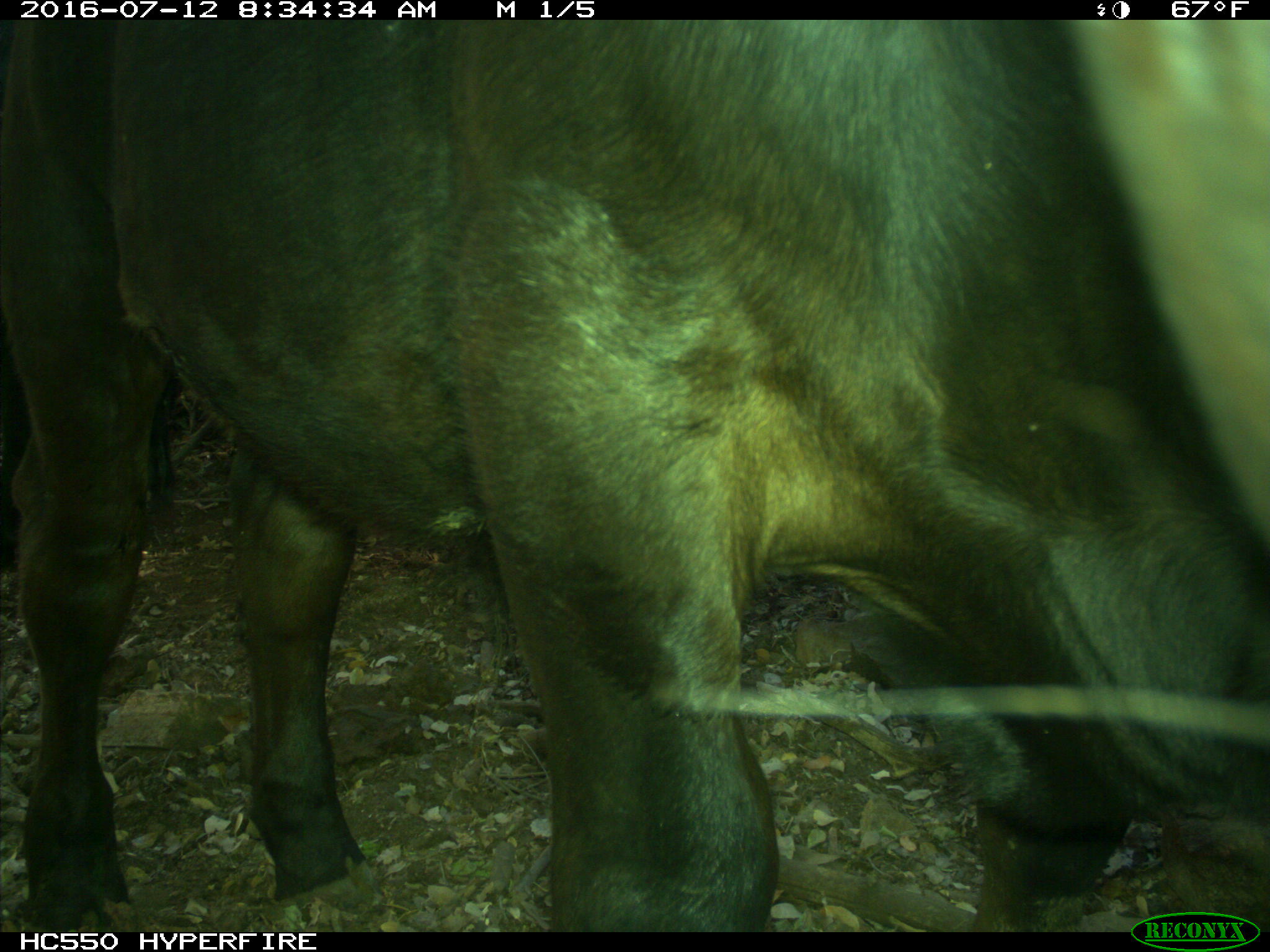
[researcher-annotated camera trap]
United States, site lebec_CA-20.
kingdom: Animalia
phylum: Chordata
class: Mammalia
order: Artiodactyla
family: Bovidae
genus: Bos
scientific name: Bos taurus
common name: domestic cow